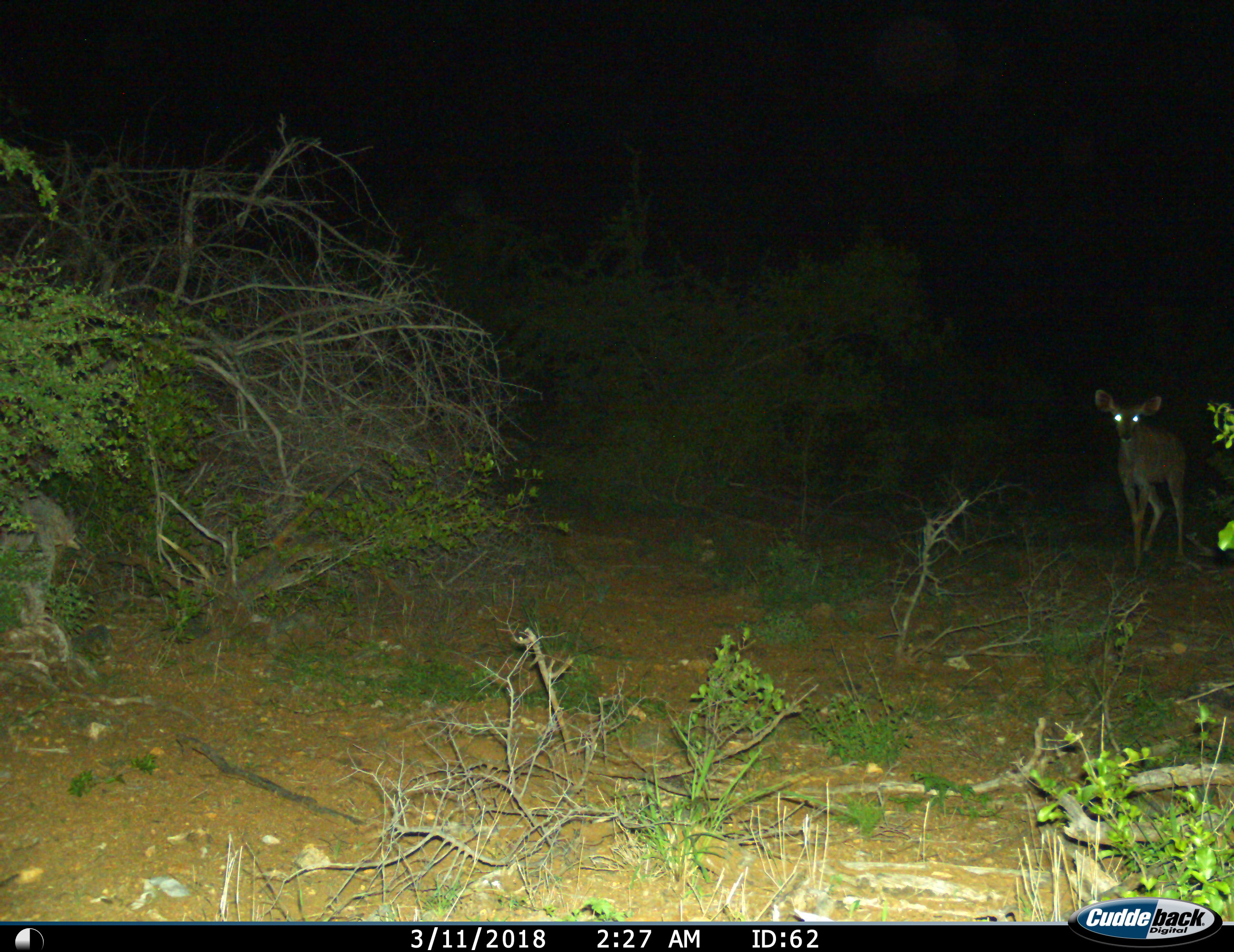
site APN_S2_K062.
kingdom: Animalia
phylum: Chordata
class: Mammalia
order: Artiodactyla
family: Bovidae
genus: Tragelaphus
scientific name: Tragelaphus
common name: kudu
Kudu (Tragelaphus), count 1. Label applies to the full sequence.